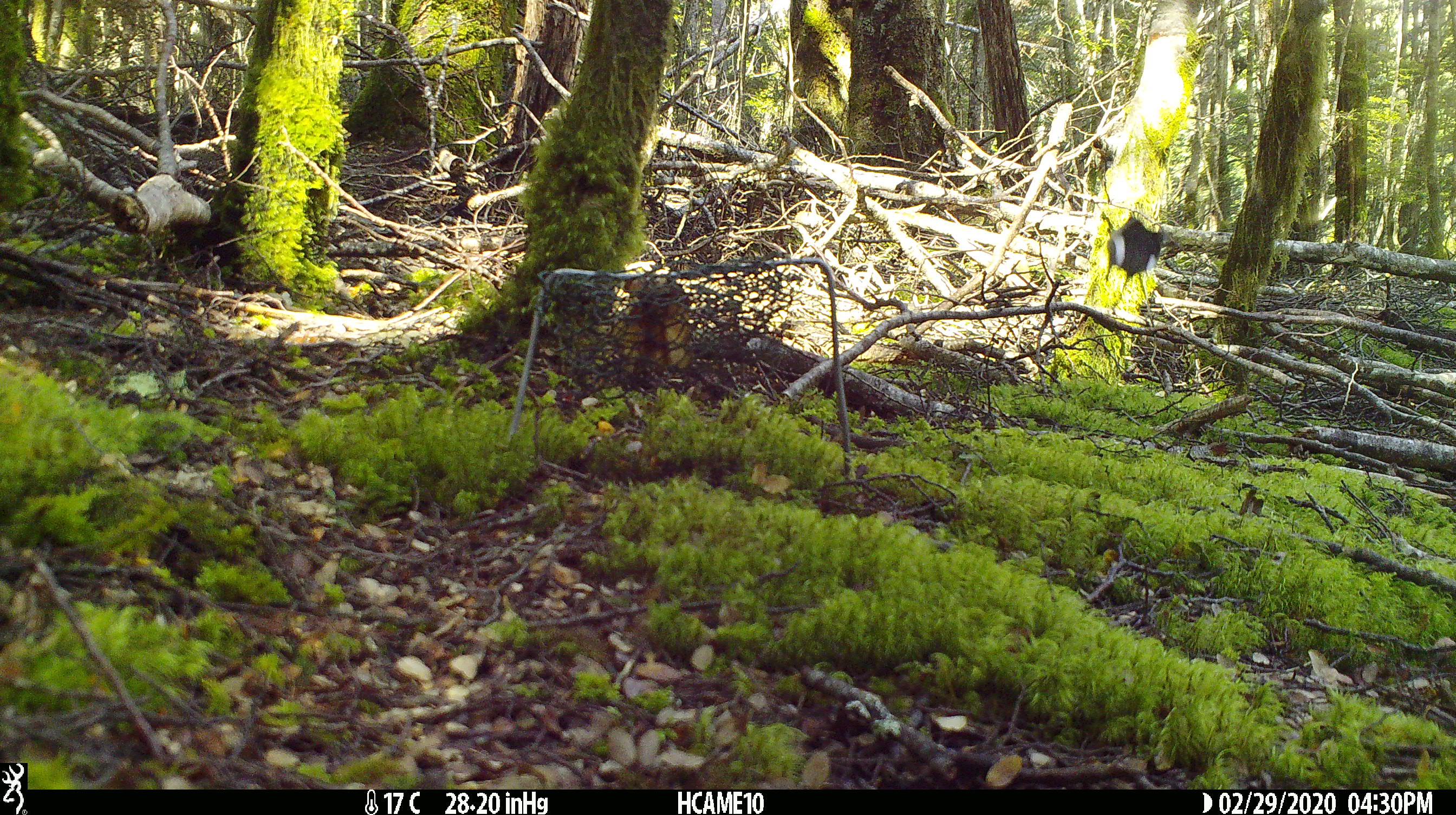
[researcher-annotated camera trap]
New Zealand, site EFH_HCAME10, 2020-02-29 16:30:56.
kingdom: Animalia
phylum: Chordata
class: Aves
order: Passeriformes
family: Petroicidae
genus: Petroica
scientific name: Petroica macrocephala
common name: tomtit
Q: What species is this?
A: Tomtit (Petroica macrocephala).